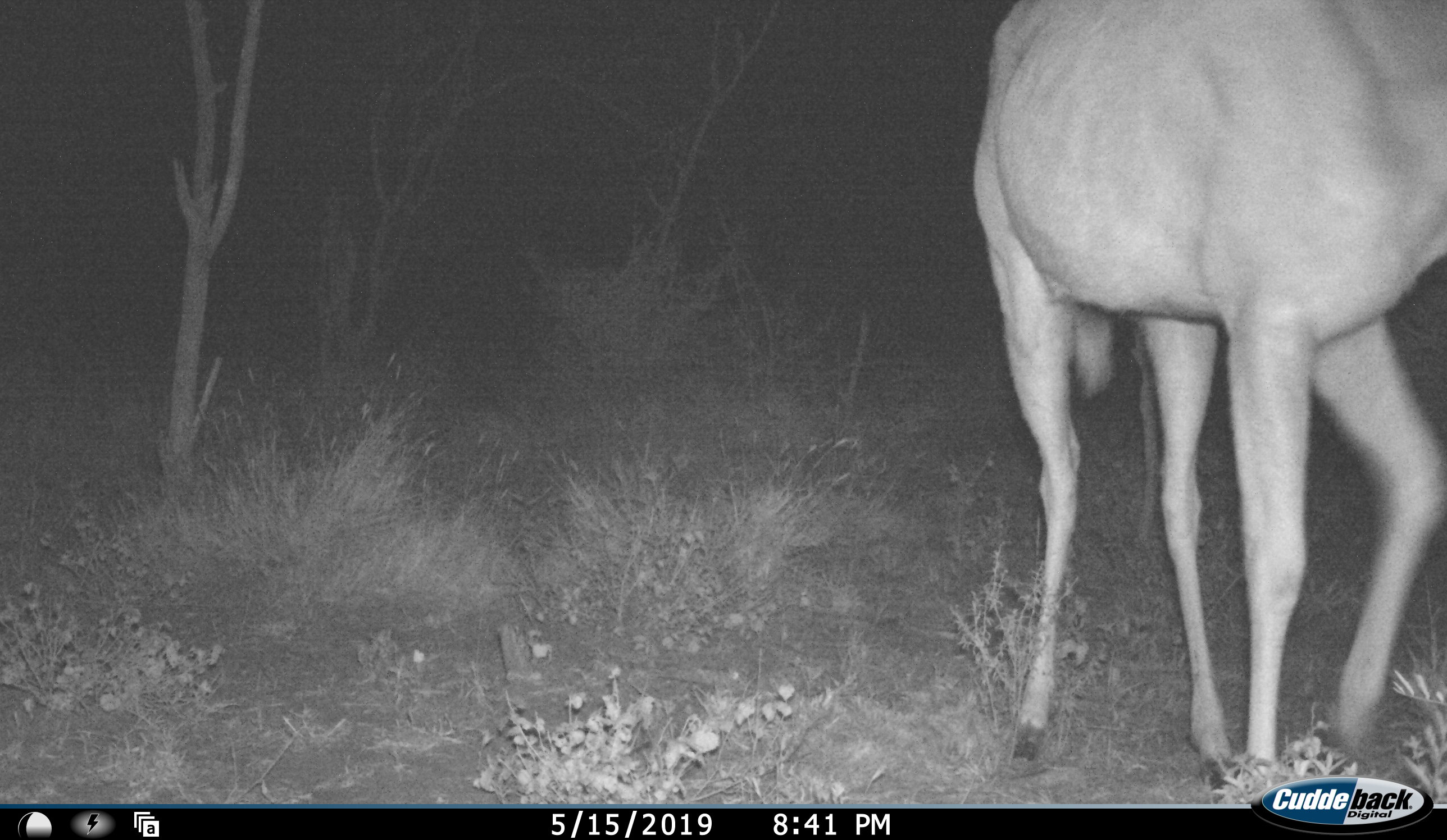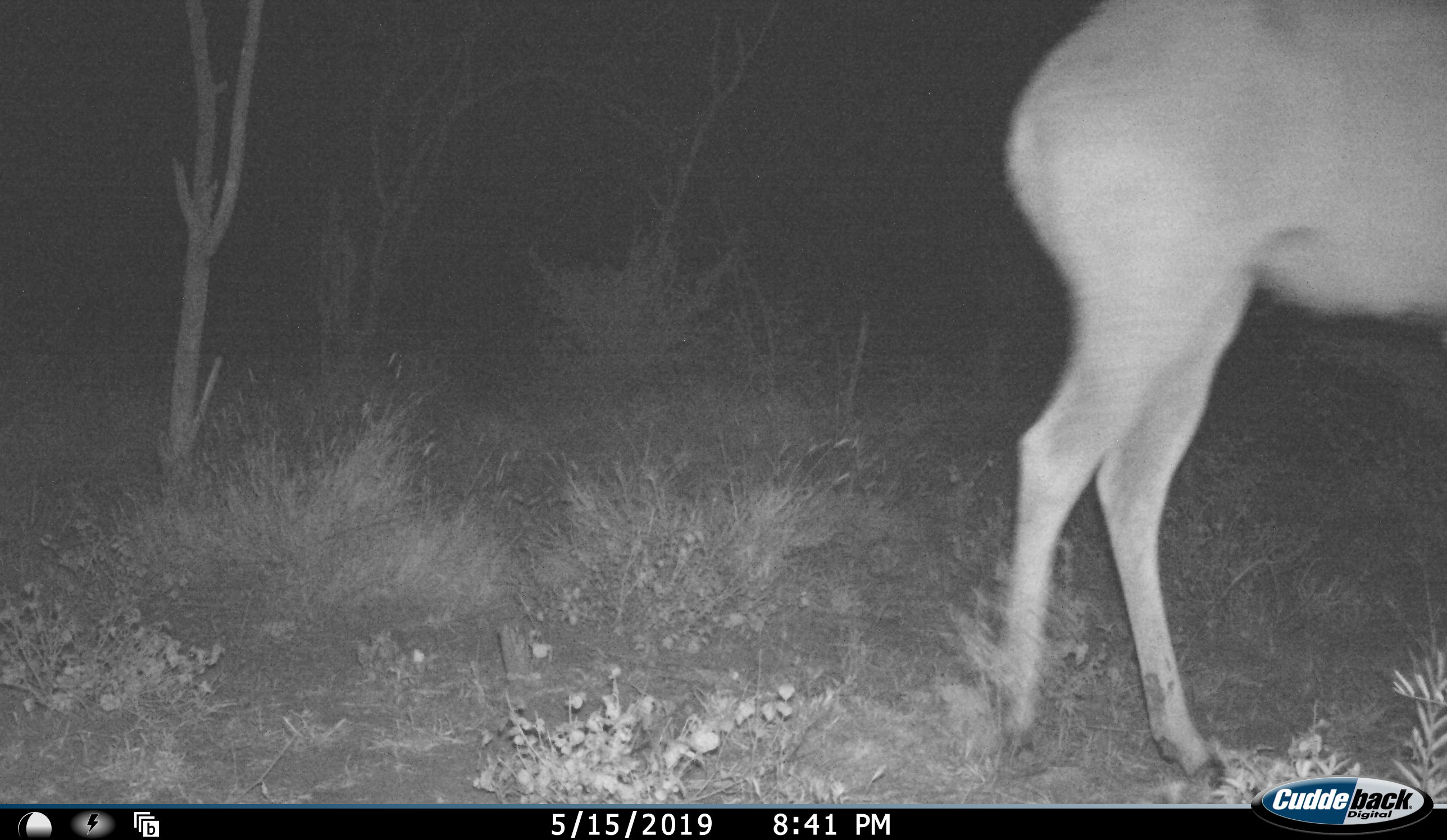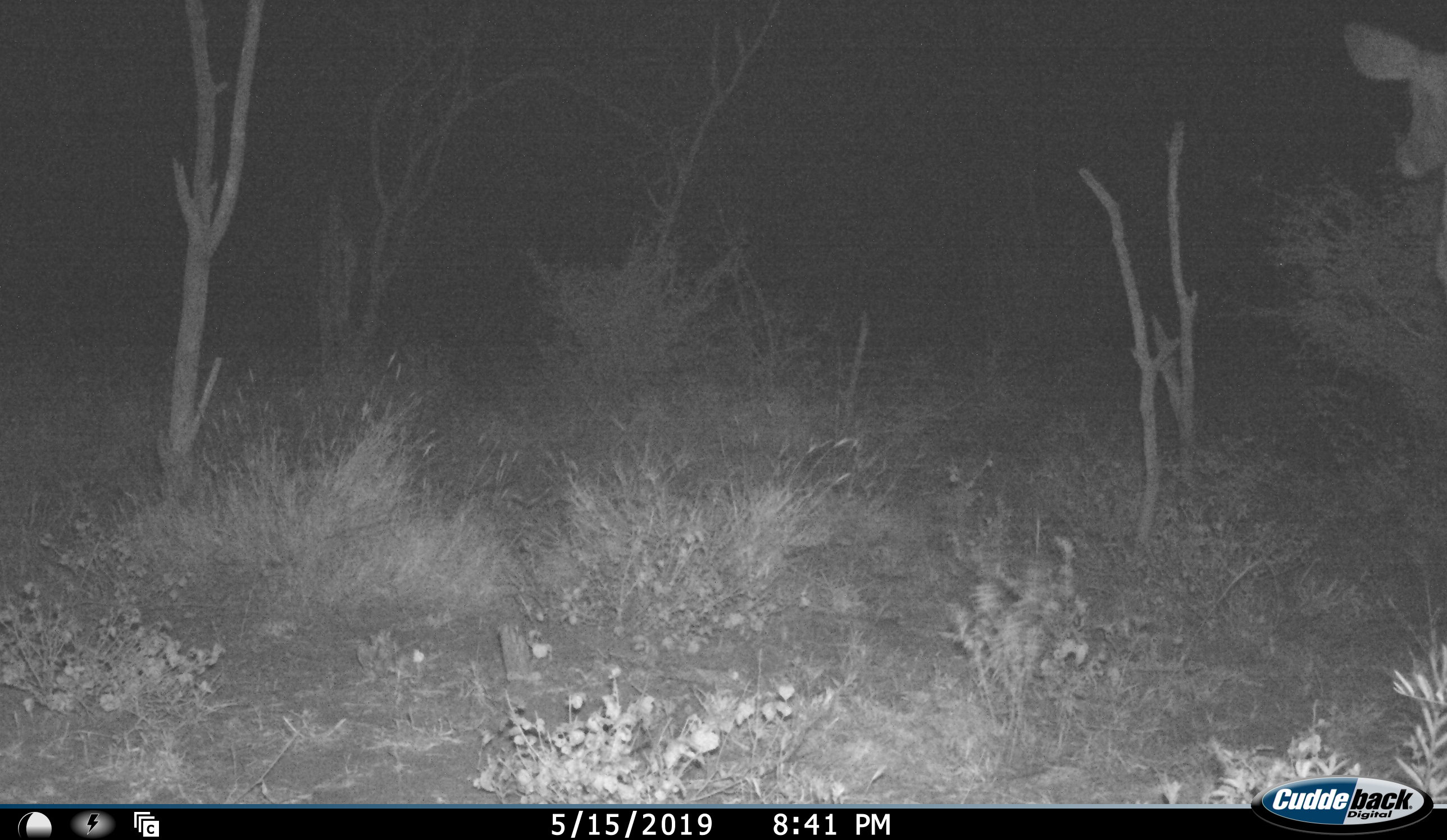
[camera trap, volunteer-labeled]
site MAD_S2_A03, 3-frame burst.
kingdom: Animalia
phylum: Chordata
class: Mammalia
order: Artiodactyla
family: Bovidae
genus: Aepyceros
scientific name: Aepyceros melampus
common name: impala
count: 1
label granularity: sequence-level